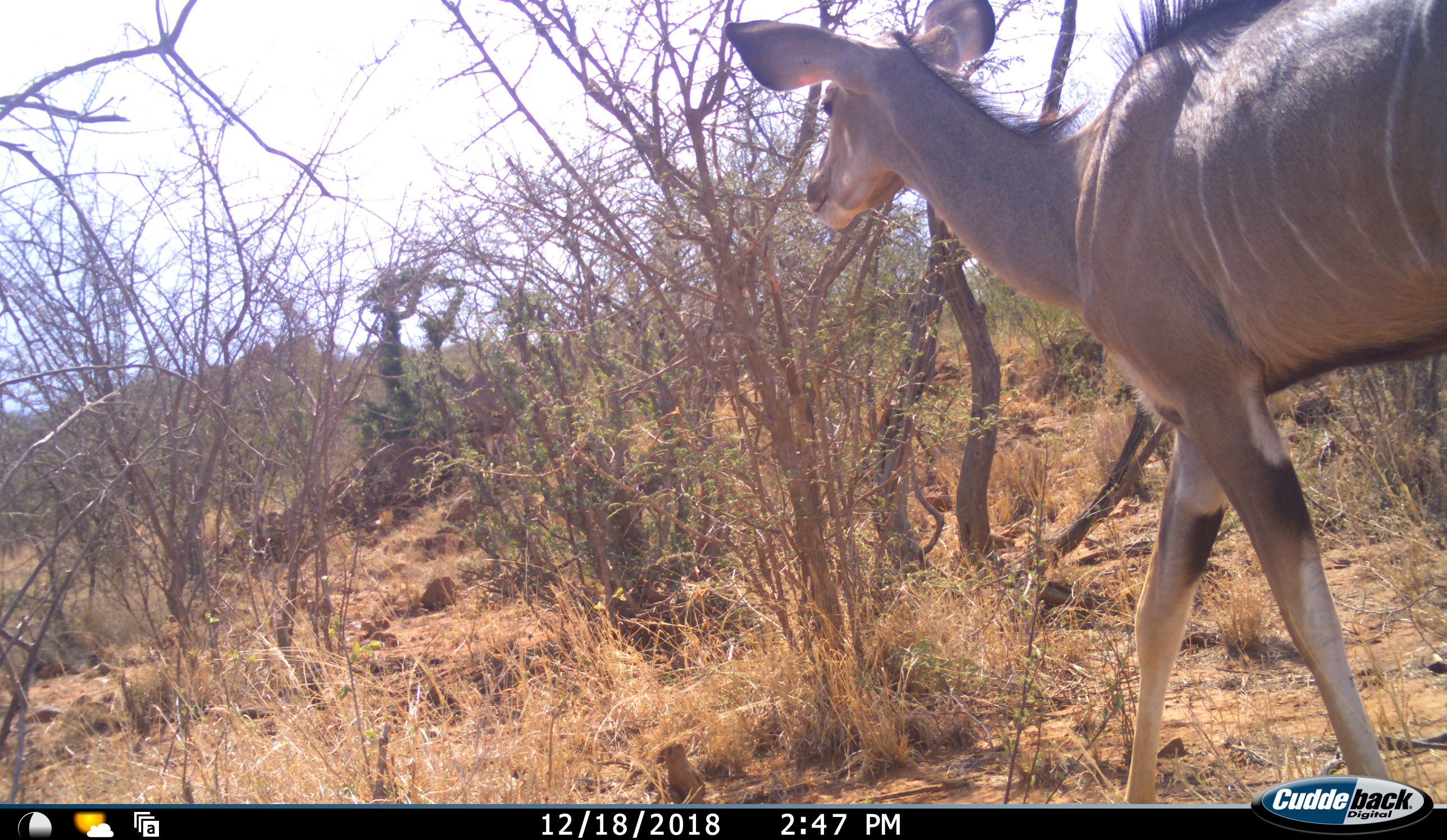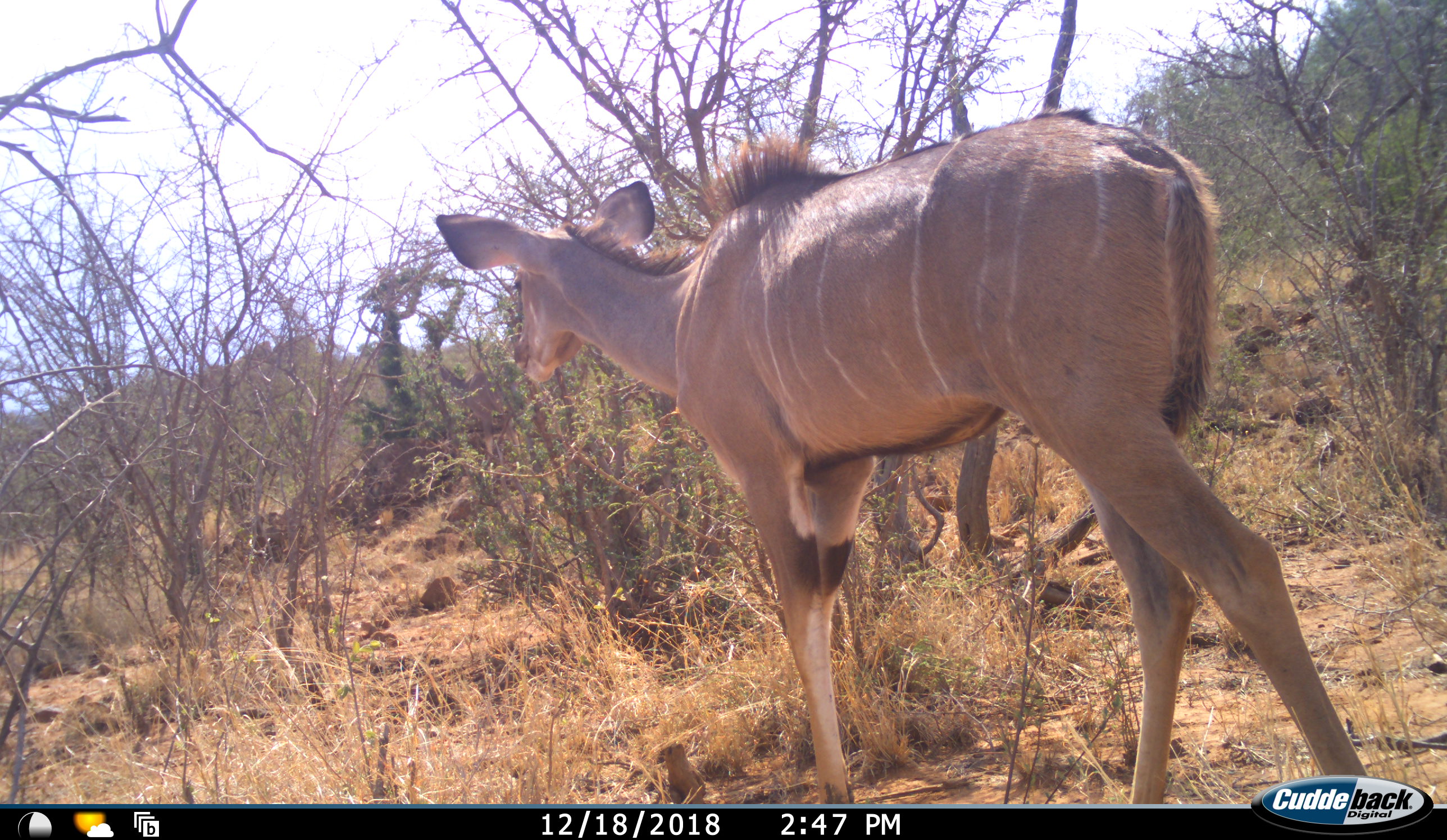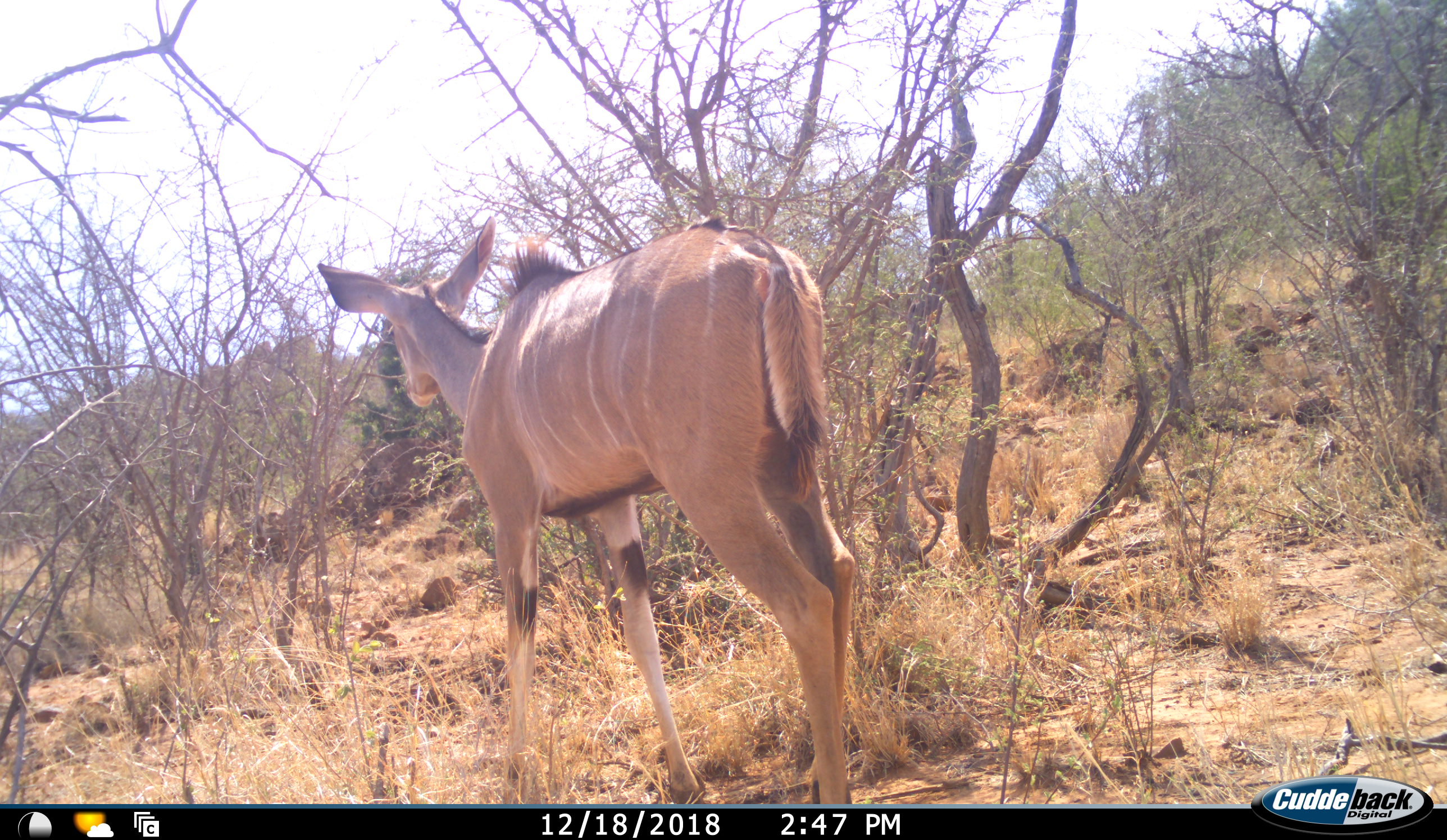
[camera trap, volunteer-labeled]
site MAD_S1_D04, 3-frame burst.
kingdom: Animalia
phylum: Chordata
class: Mammalia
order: Artiodactyla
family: Bovidae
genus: Tragelaphus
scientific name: Tragelaphus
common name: kudu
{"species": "kudu (Tragelaphus)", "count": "1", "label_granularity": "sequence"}